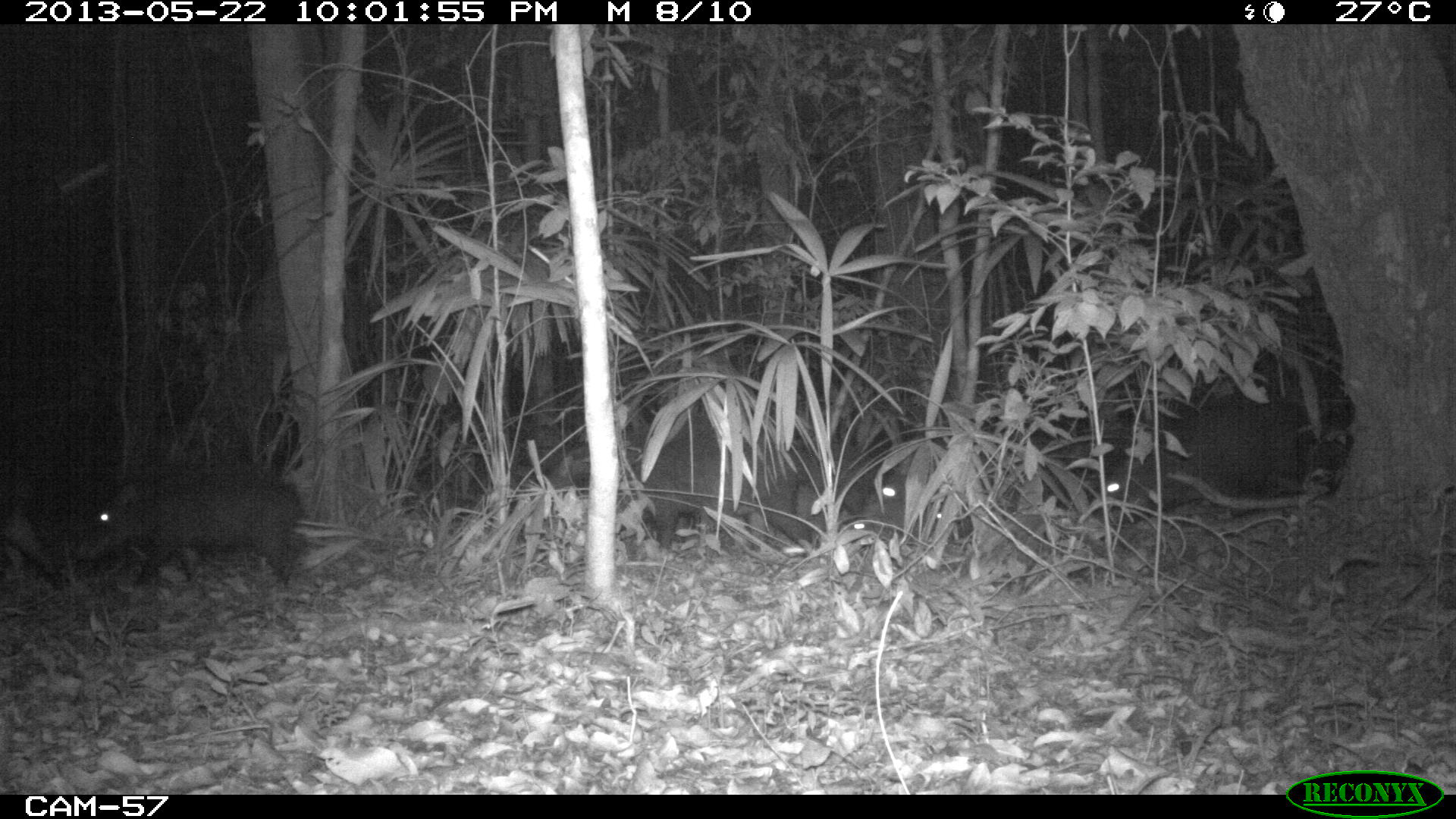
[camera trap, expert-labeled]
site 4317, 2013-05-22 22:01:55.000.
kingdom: Animalia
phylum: Chordata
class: Mammalia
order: Artiodactyla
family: Tayassuidae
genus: Tayassu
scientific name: Tayassu pecari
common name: white-lipped peccary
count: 20